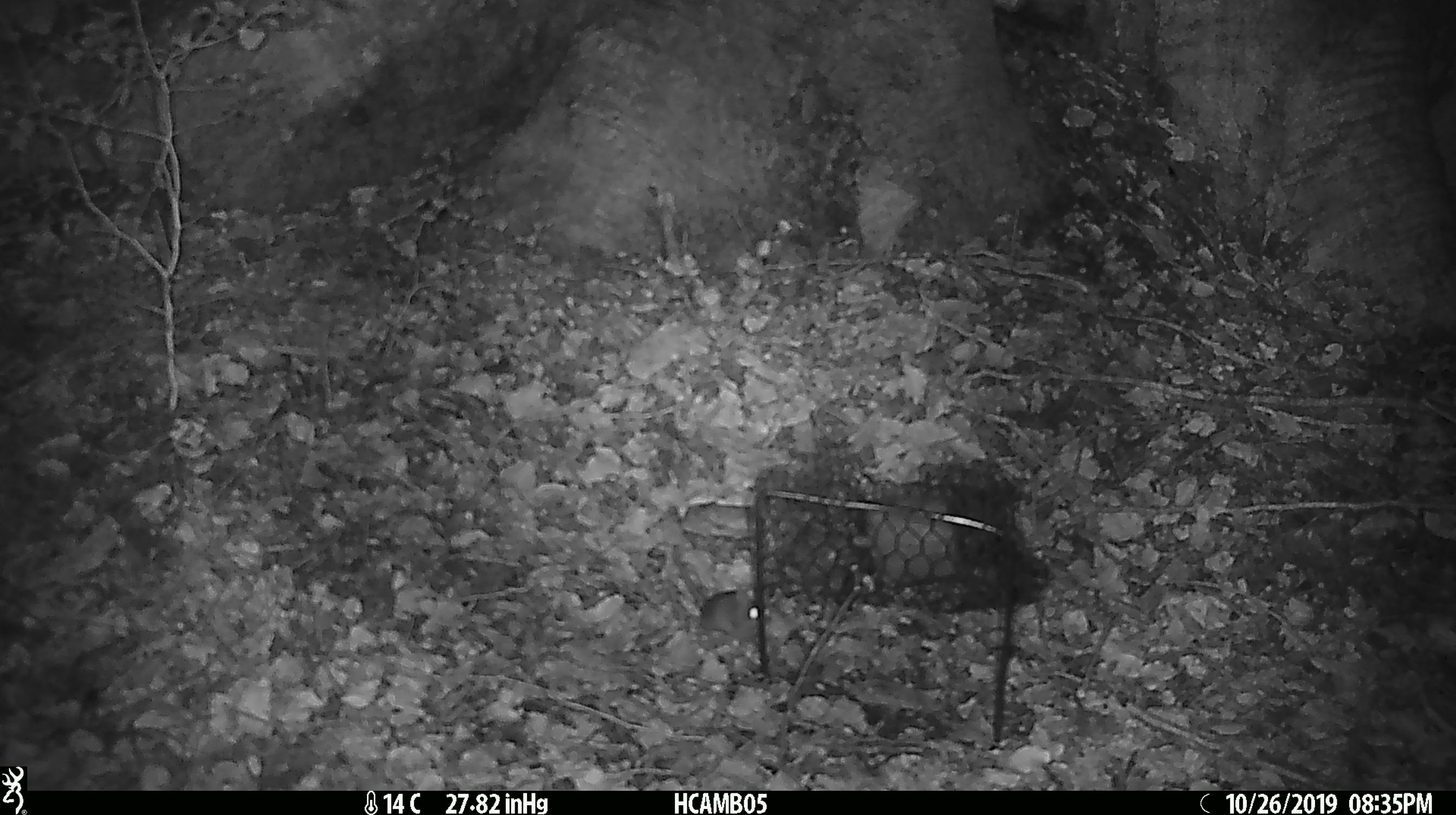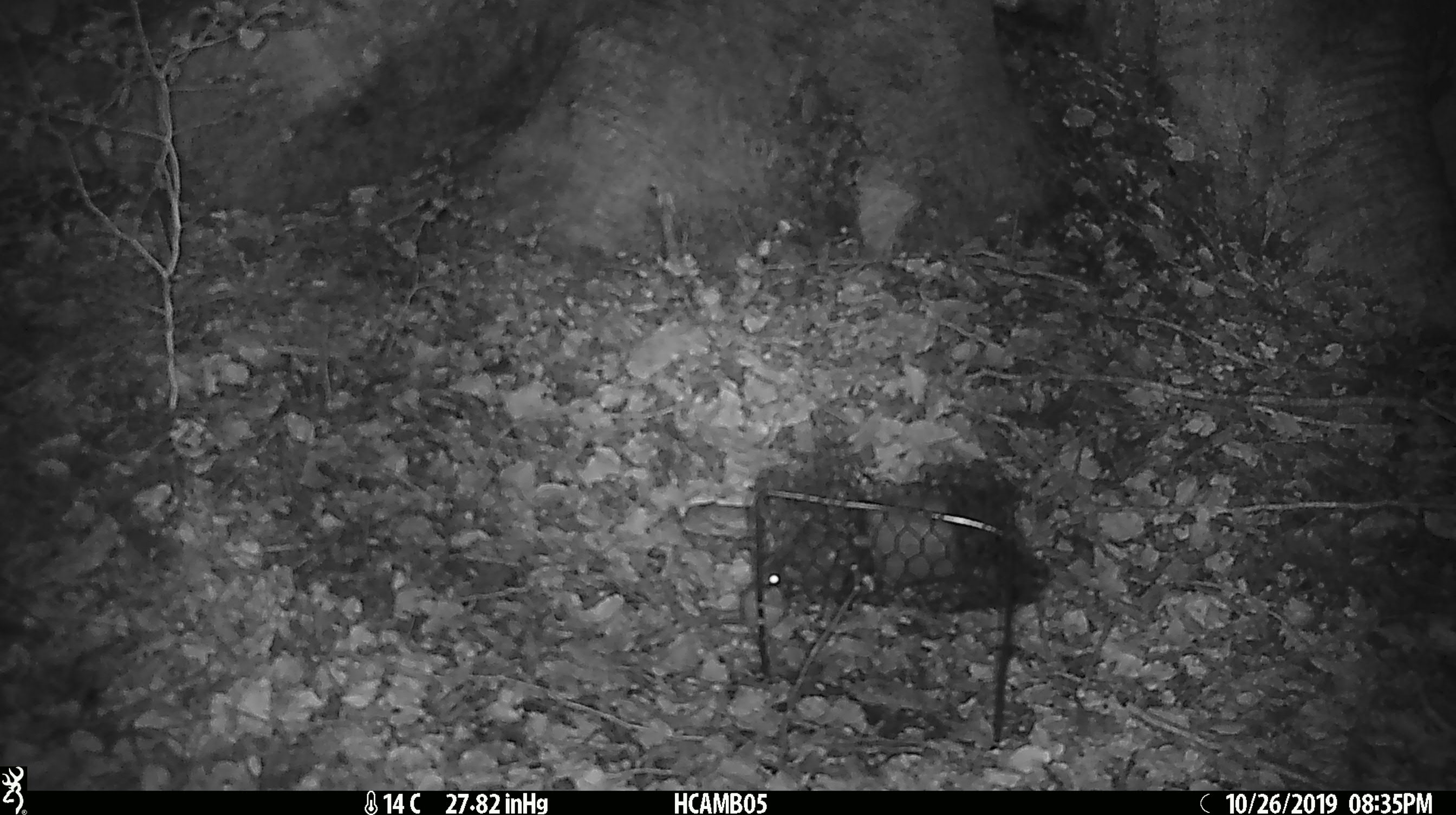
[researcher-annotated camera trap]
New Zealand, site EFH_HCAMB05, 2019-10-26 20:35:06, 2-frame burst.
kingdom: Animalia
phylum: Chordata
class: Mammalia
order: Rodentia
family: Muridae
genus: Mus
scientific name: Mus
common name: mouse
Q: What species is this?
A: Mouse (Mus).